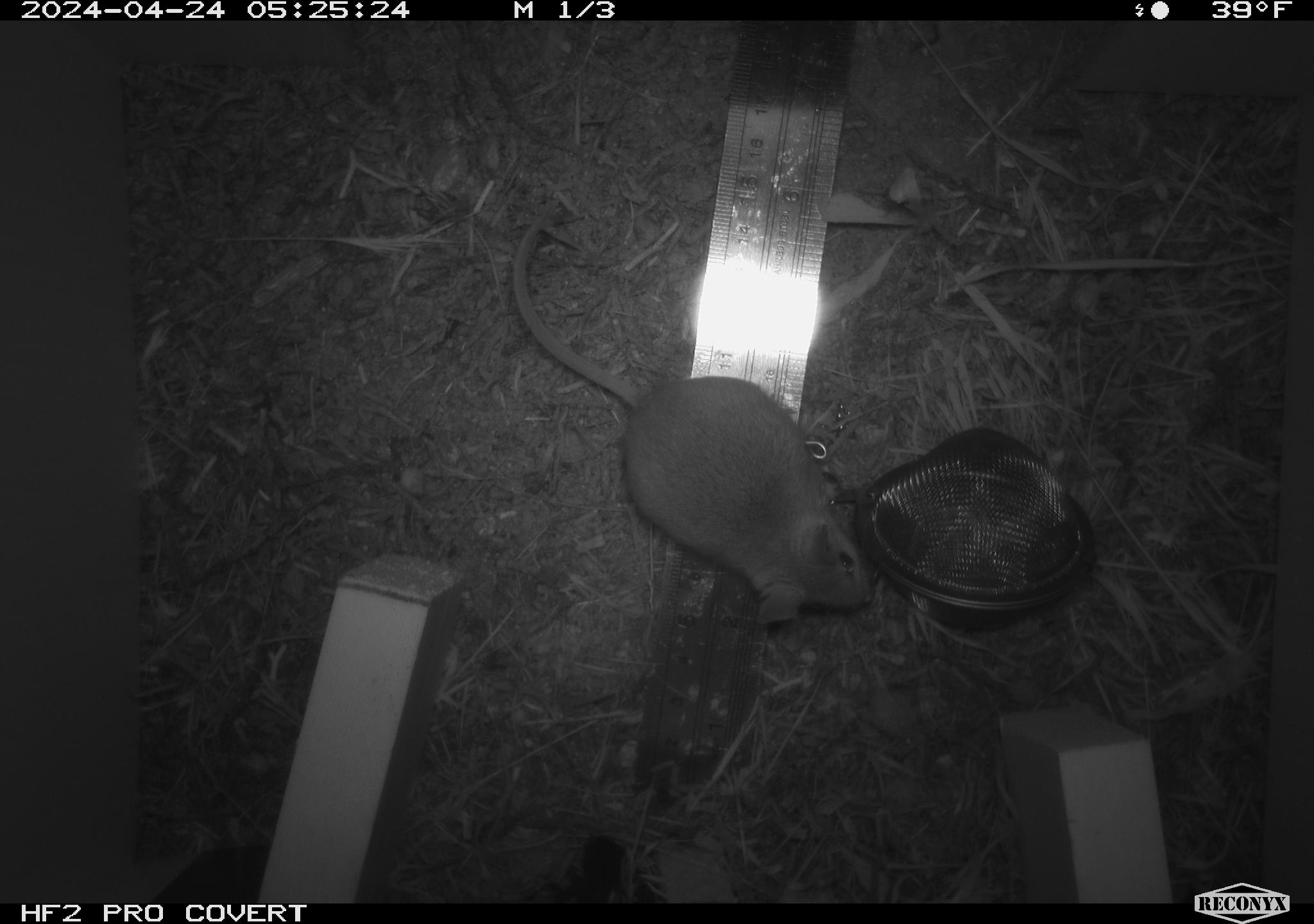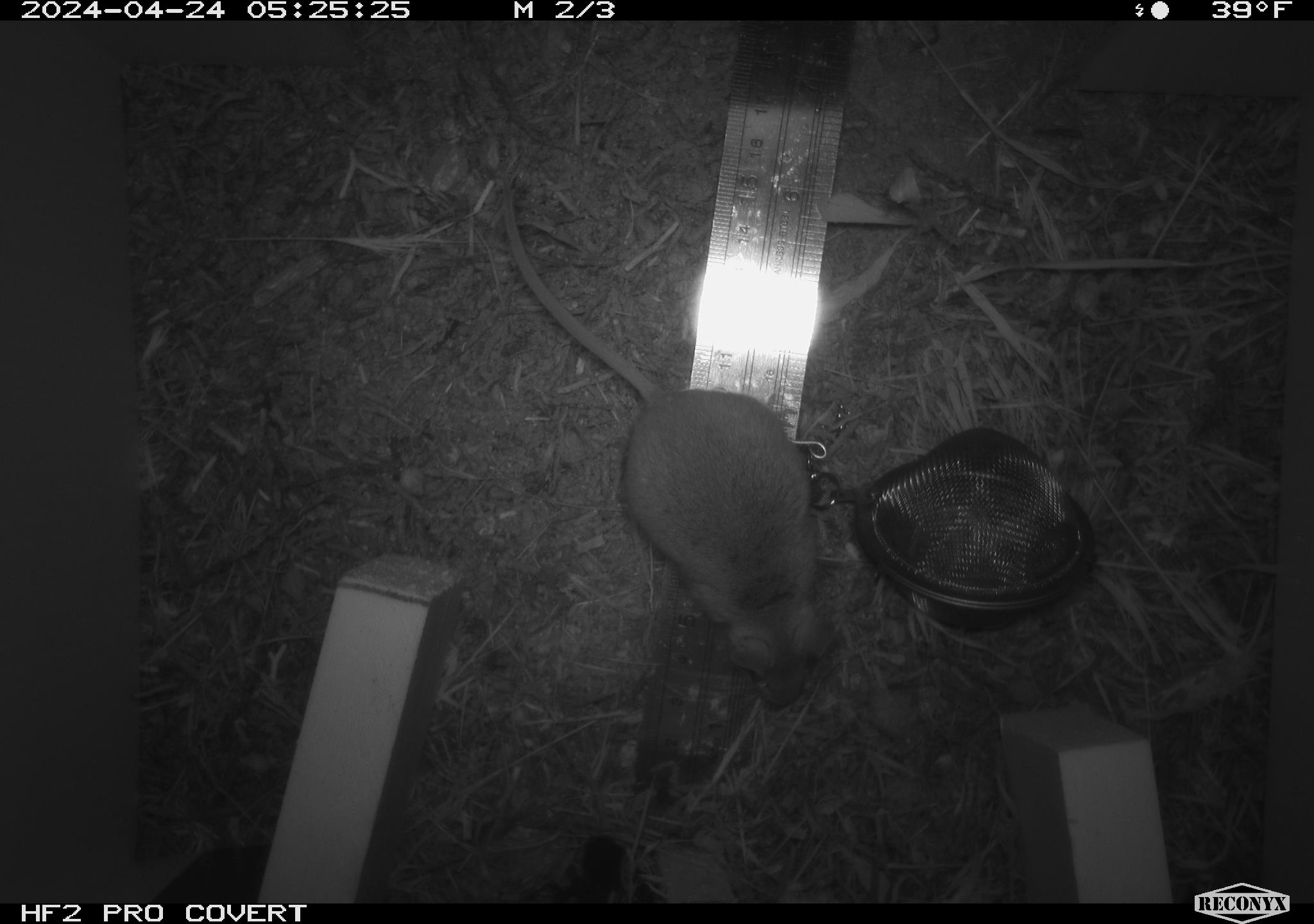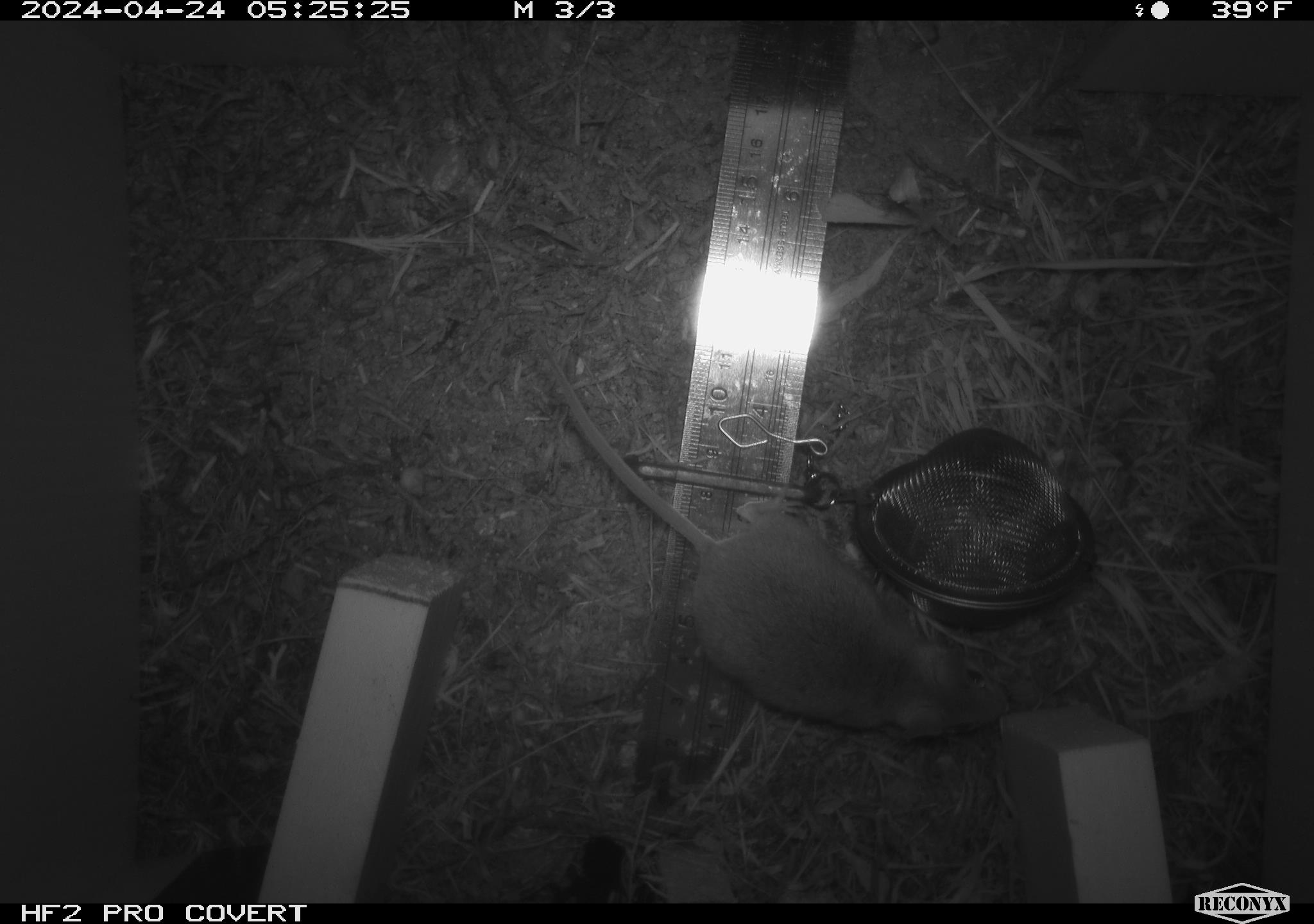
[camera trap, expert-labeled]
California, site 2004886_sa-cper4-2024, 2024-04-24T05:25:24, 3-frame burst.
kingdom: Animalia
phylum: Chordata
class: Mammalia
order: Rodentia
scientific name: Rodentia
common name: rodent